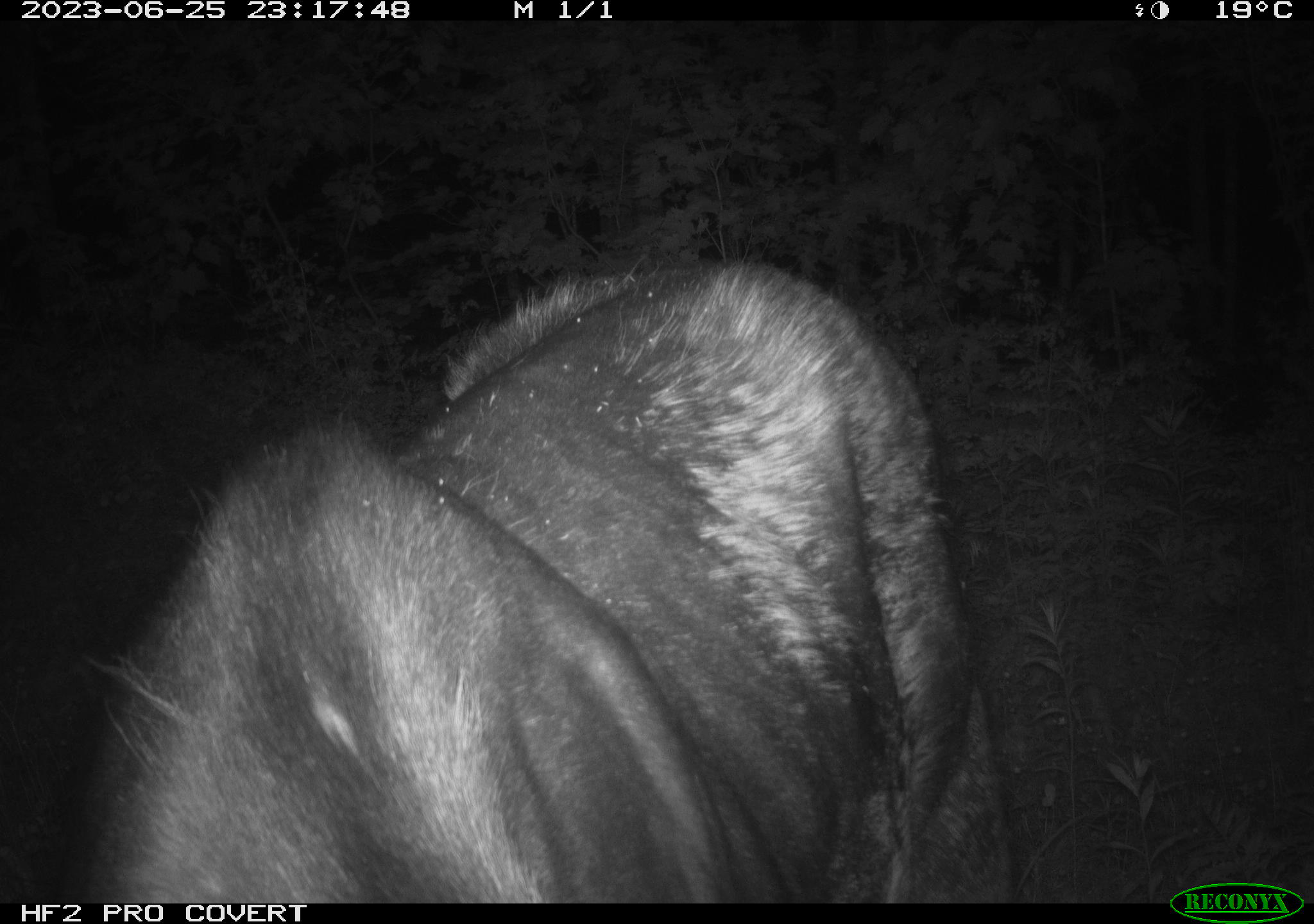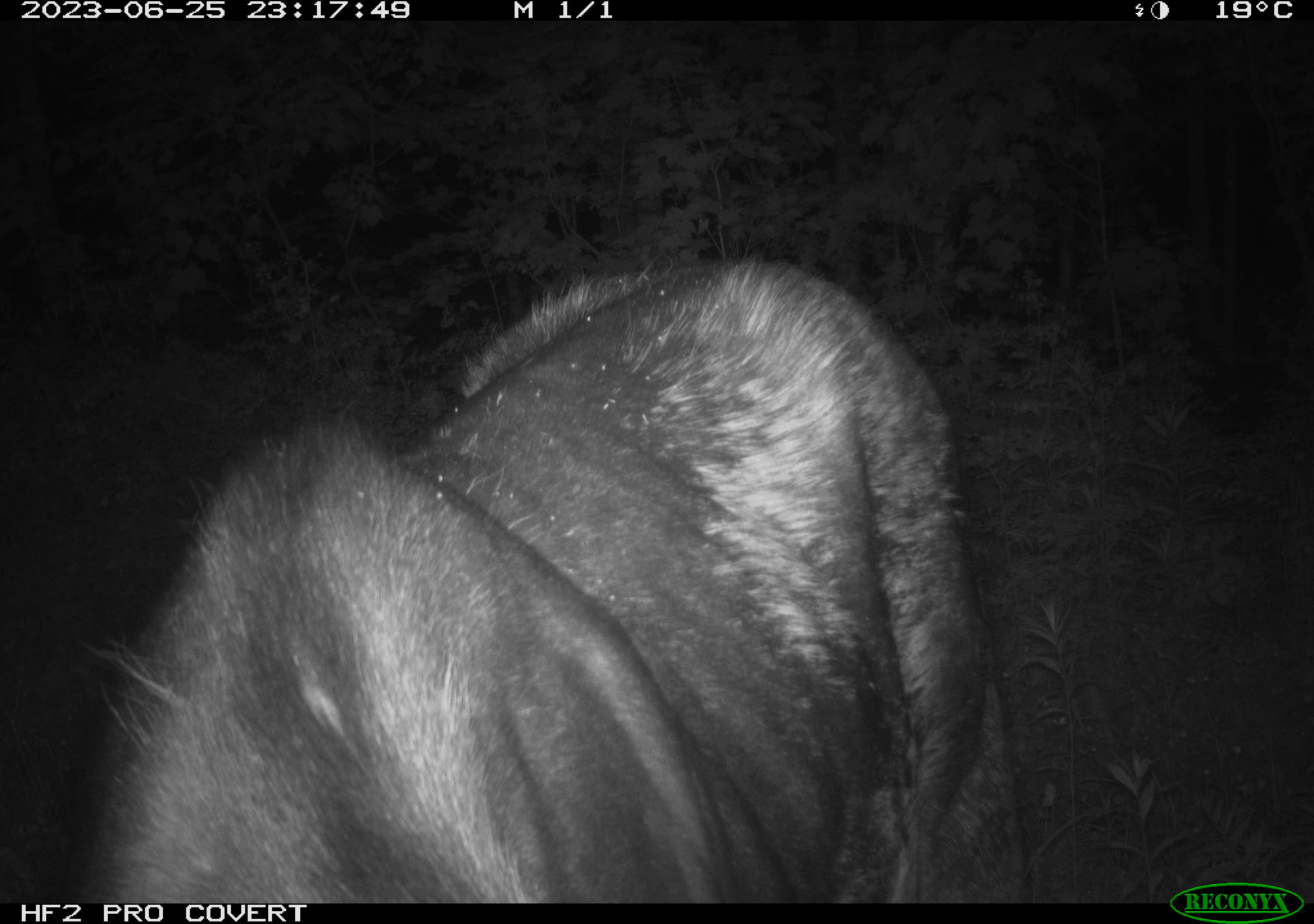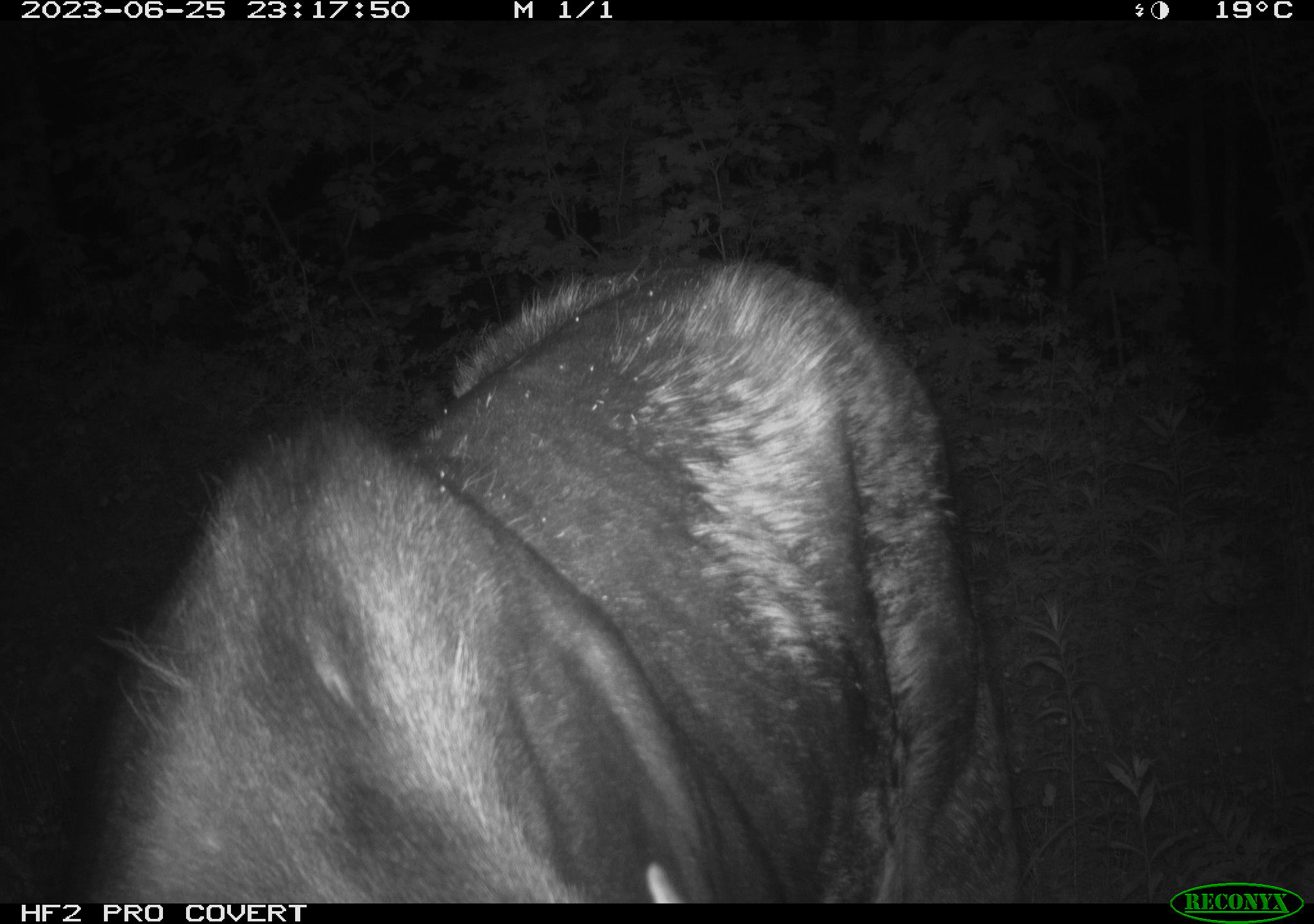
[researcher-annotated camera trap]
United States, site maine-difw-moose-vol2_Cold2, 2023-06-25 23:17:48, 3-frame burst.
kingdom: Animalia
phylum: Chordata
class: Mammalia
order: Artiodactyla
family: Cervidae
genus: Alces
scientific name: Alces alces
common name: moose